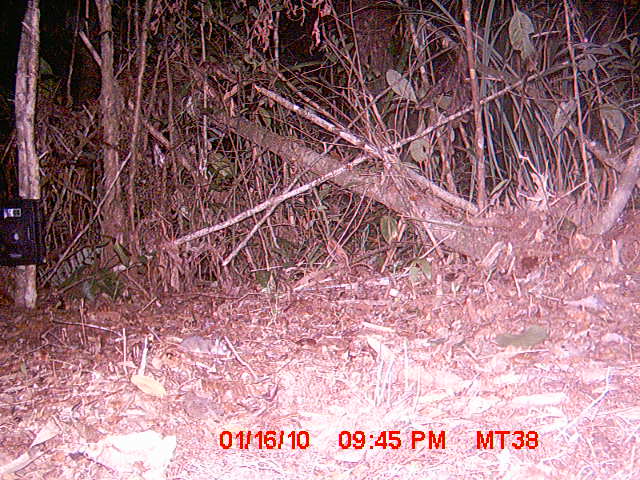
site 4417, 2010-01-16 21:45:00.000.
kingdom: Animalia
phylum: Chordata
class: Mammalia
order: Rodentia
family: Nesomyidae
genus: Eliurus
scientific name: Eliurus penicillatus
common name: white-tipped tufted-tailed rat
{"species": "Eliurus penicillatus (white-tipped tufted-tailed rat)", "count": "1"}